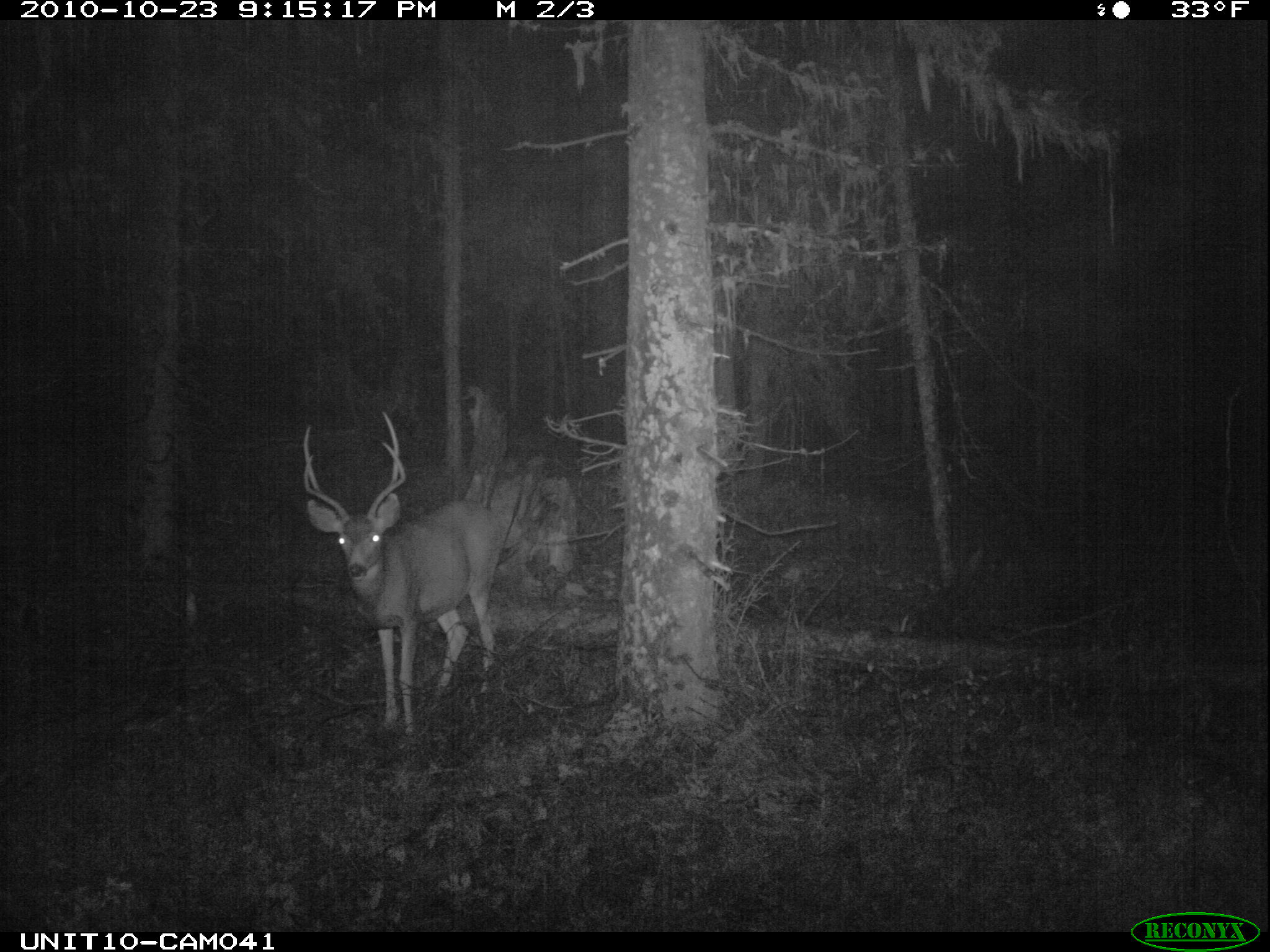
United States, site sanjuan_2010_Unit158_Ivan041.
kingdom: Animalia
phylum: Chordata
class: Mammalia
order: Artiodactyla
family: Cervidae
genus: Odocoileus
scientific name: Odocoileus hemionus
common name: mule deer